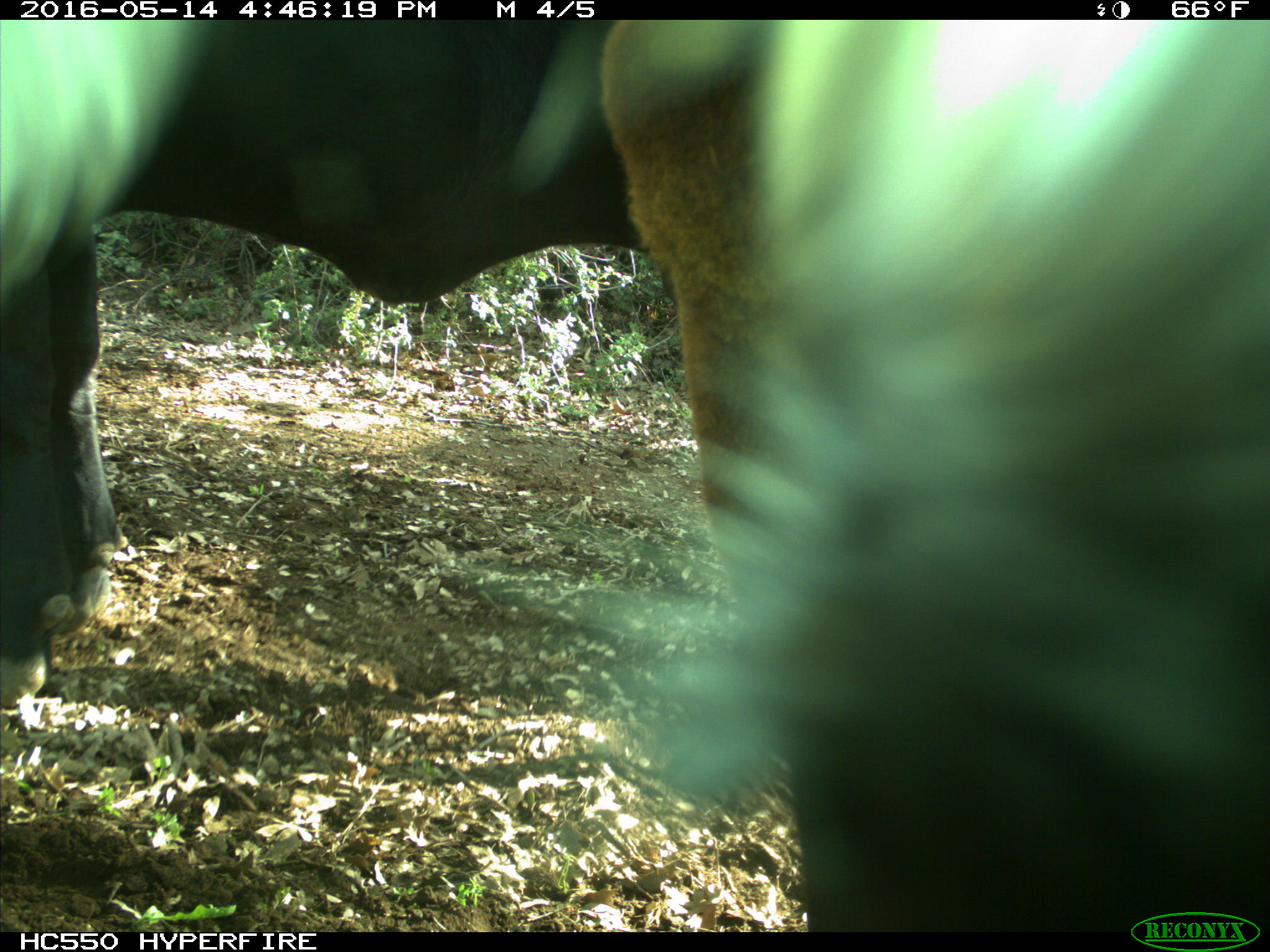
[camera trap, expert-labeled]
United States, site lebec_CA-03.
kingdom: Animalia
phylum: Chordata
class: Mammalia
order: Artiodactyla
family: Bovidae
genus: Bos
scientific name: Bos taurus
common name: domestic cow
Bos taurus (domestic cow).